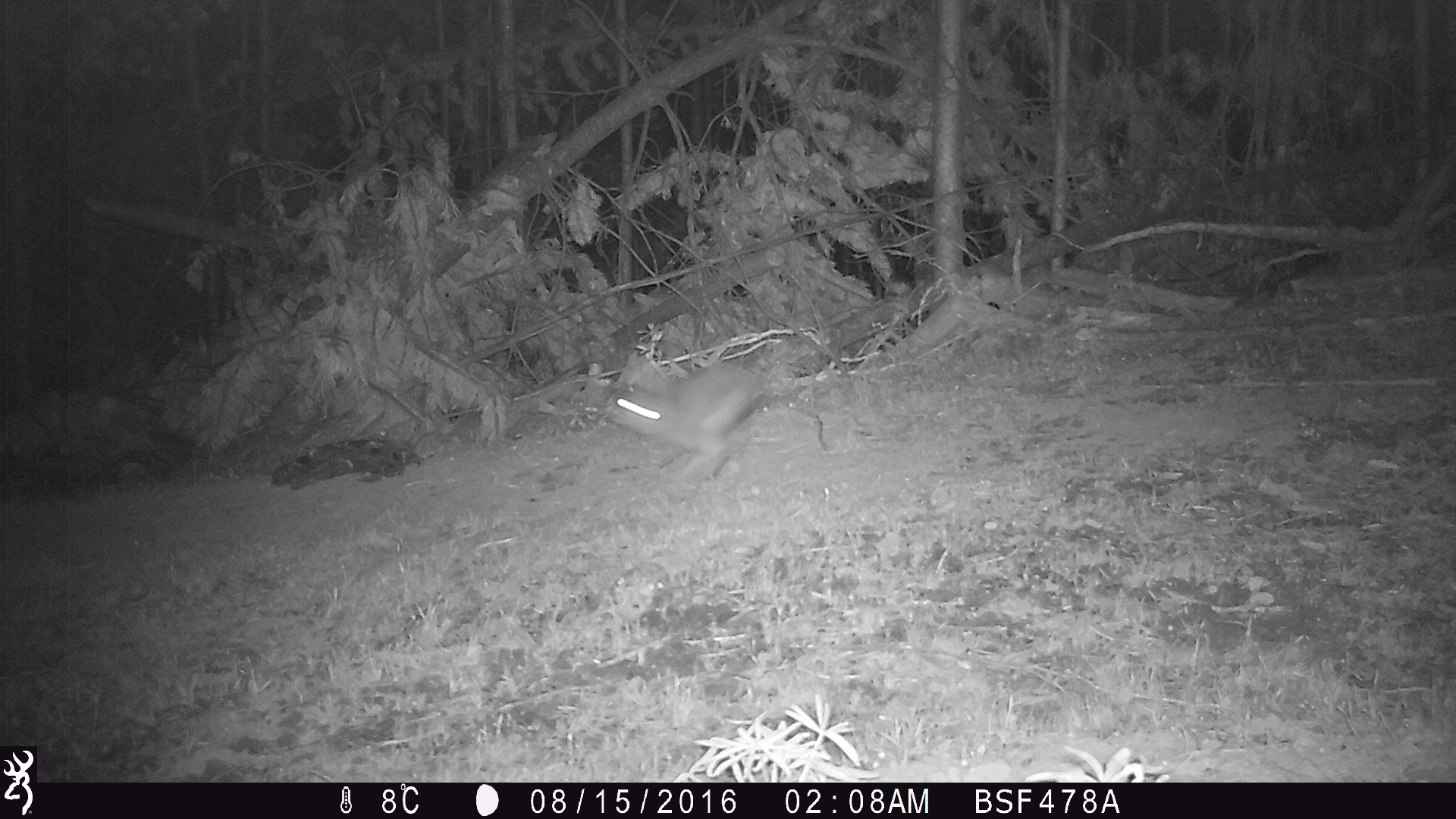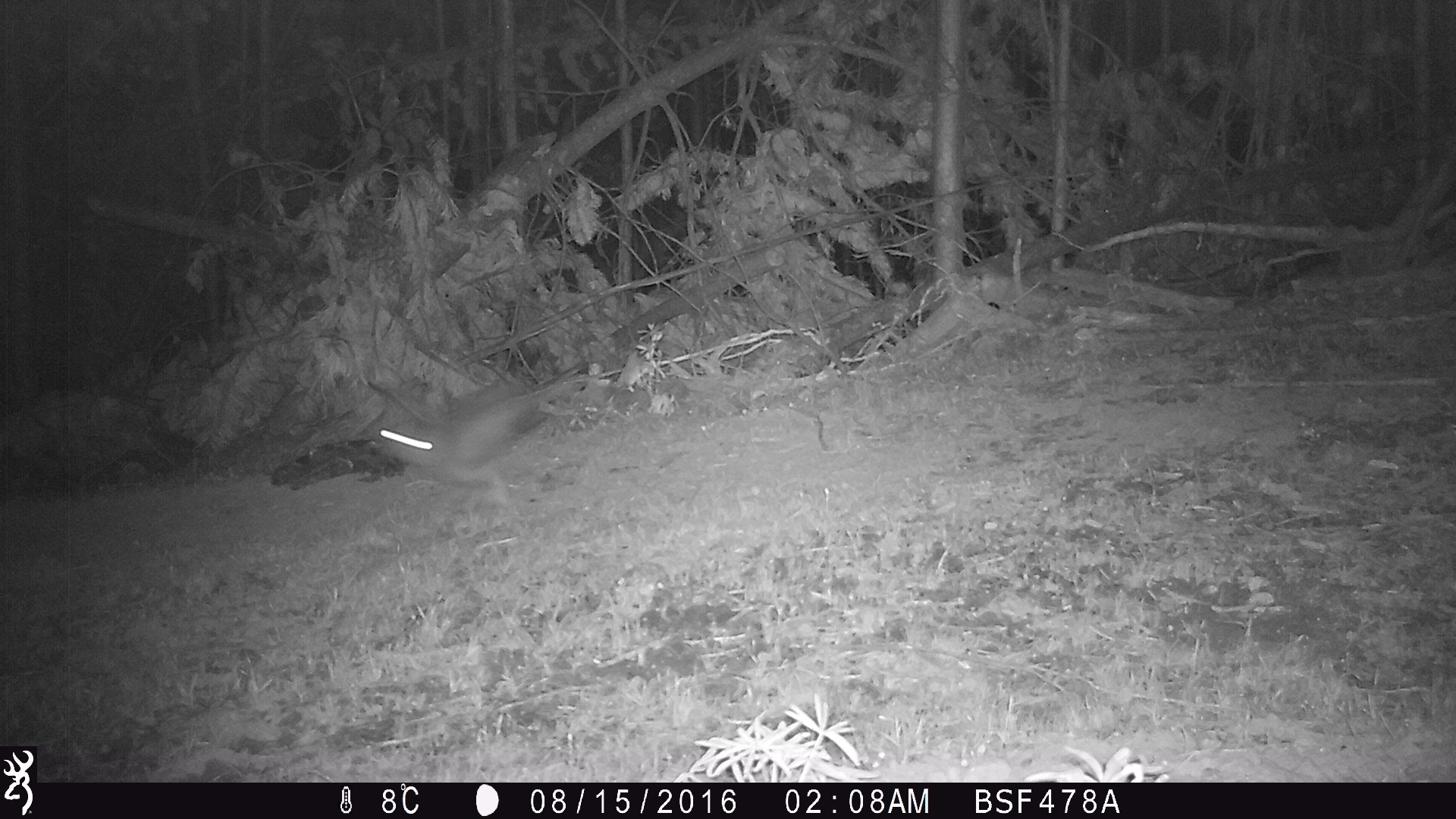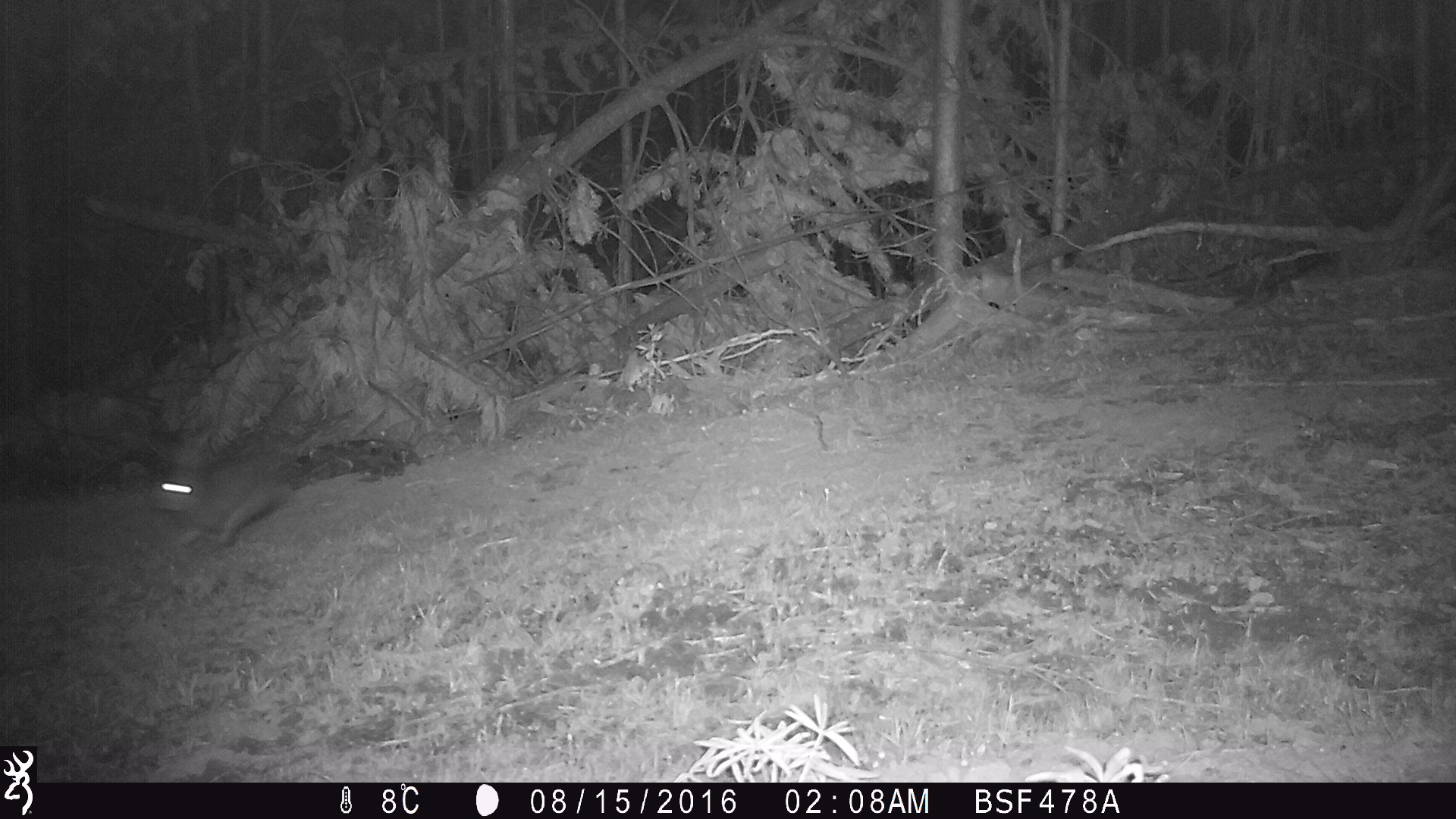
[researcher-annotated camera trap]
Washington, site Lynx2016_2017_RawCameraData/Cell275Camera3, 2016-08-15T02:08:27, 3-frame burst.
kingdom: Animalia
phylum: Chordata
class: Mammalia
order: Lagomorpha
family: Leporidae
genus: Lepus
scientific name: Lepus americanus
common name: snowshoe hare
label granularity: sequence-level